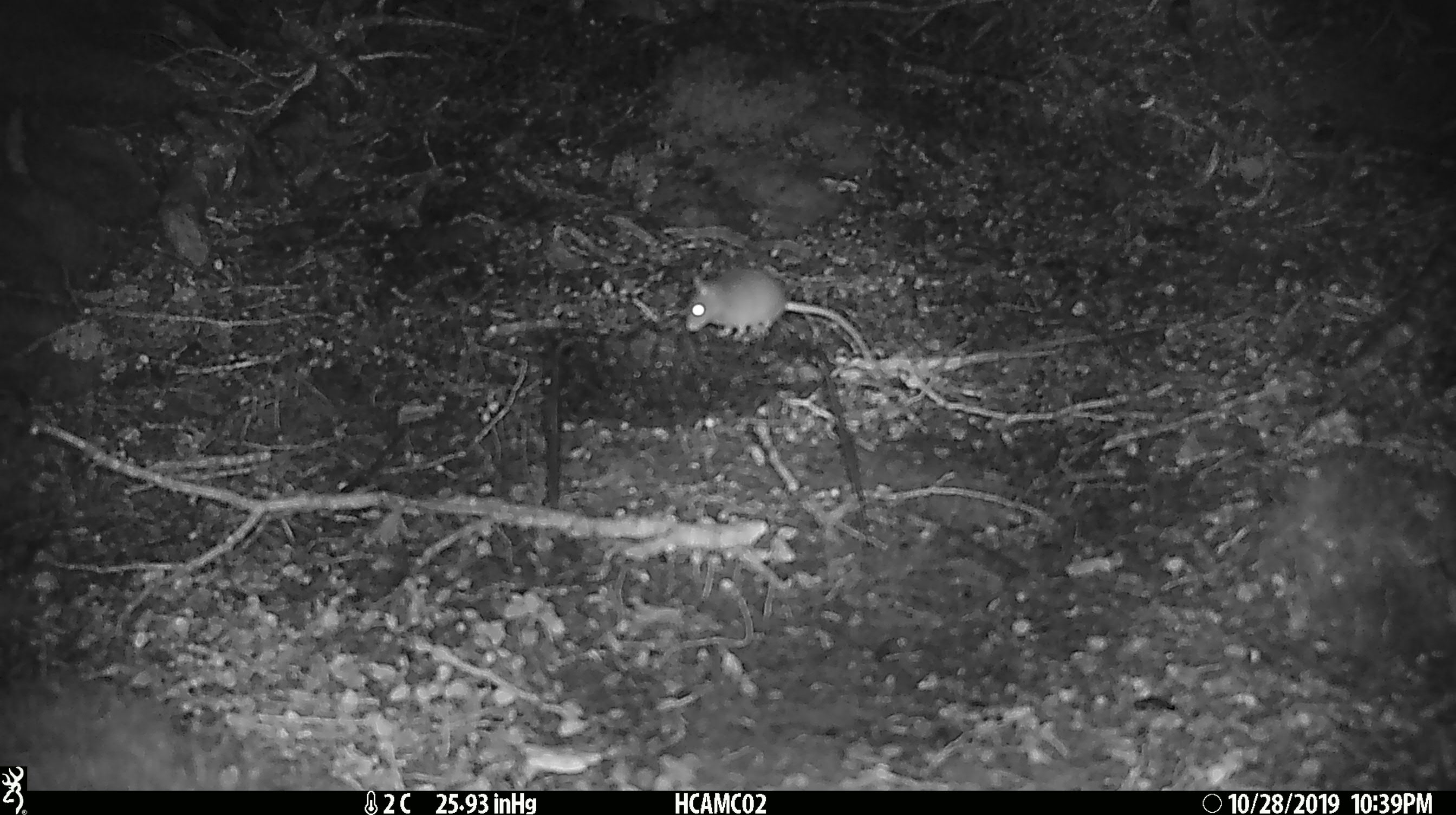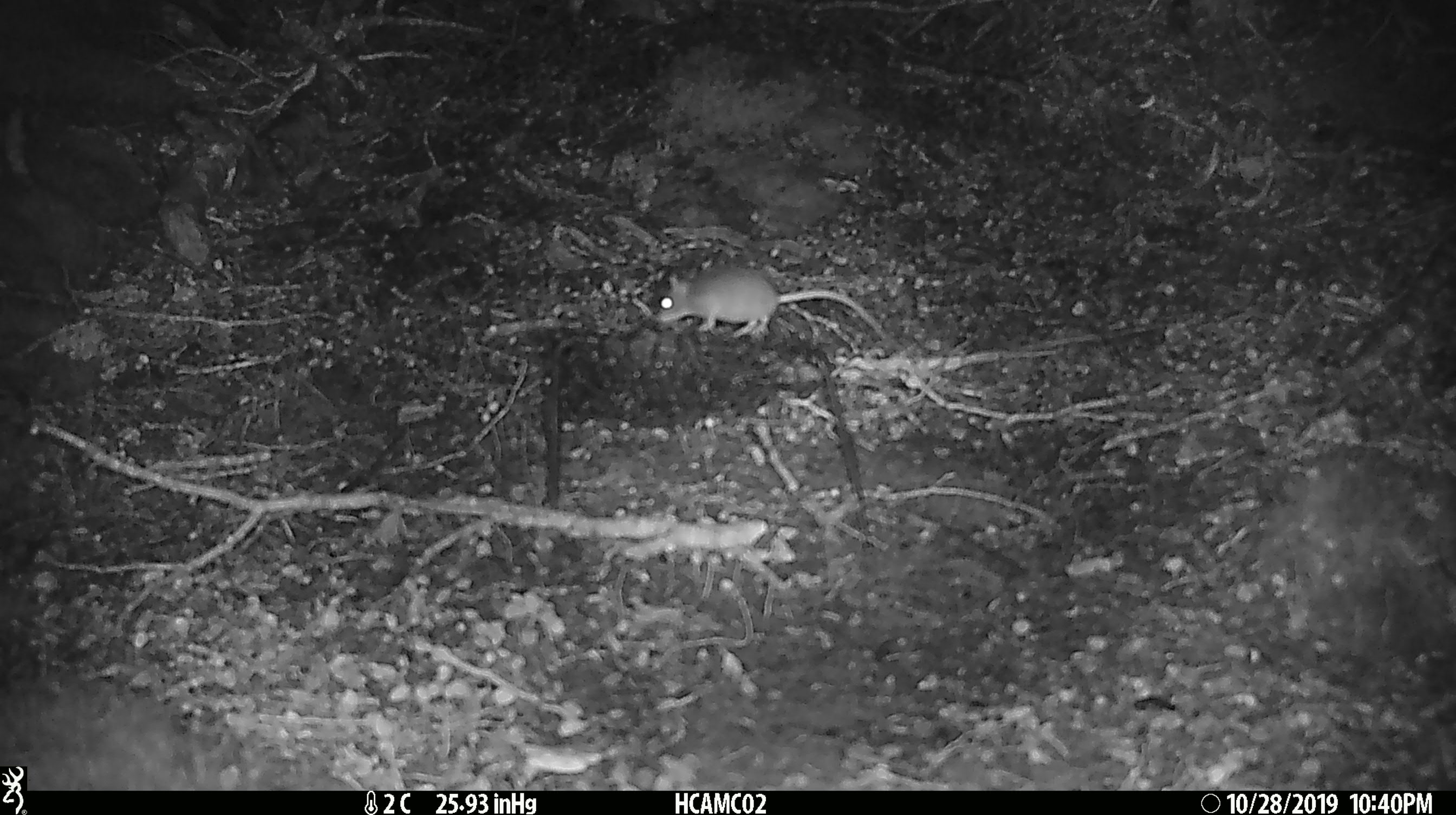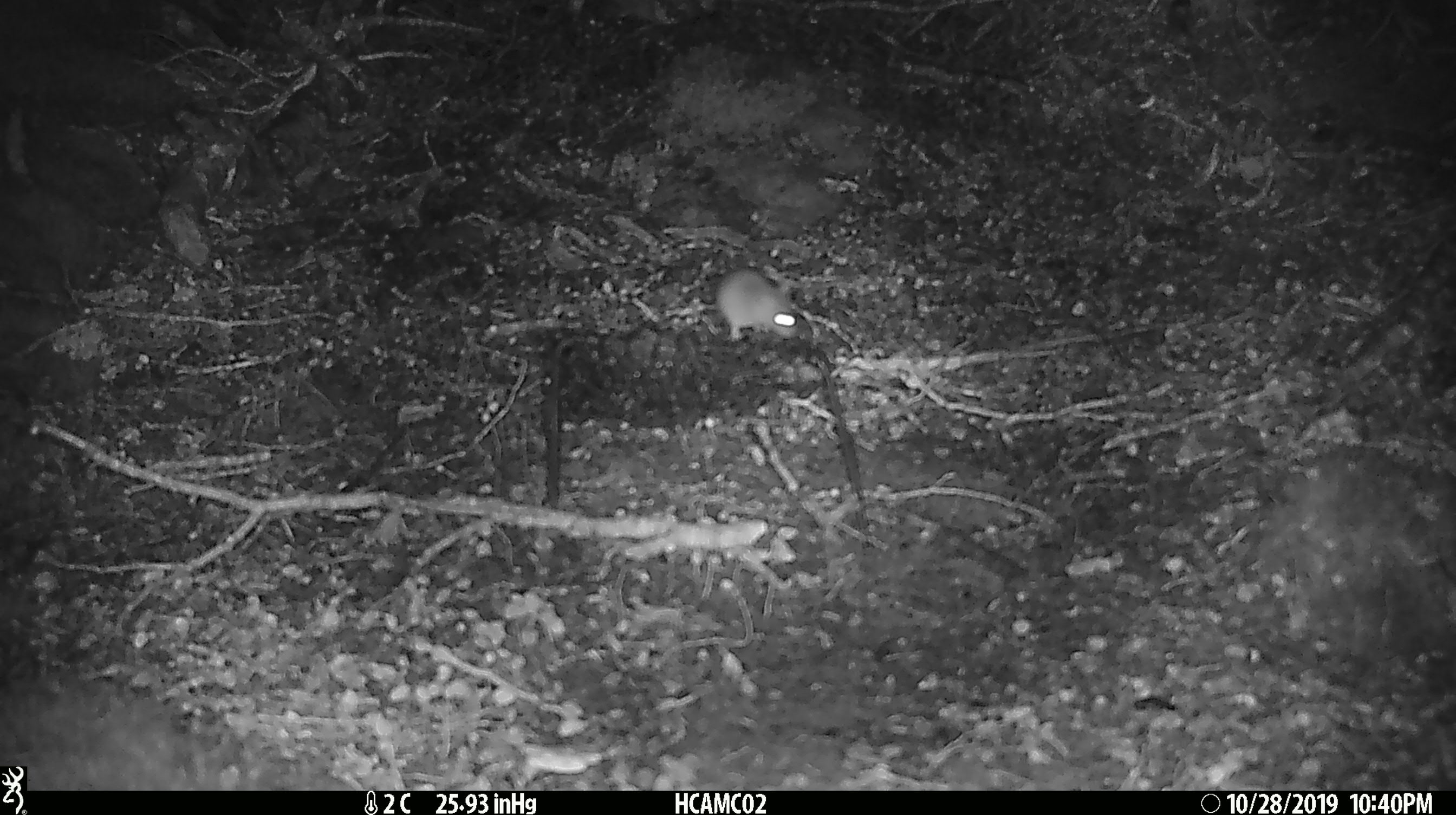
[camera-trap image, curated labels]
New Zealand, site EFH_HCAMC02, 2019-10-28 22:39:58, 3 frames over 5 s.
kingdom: Animalia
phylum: Chordata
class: Mammalia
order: Rodentia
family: Muridae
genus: Mus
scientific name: Mus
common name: mouse